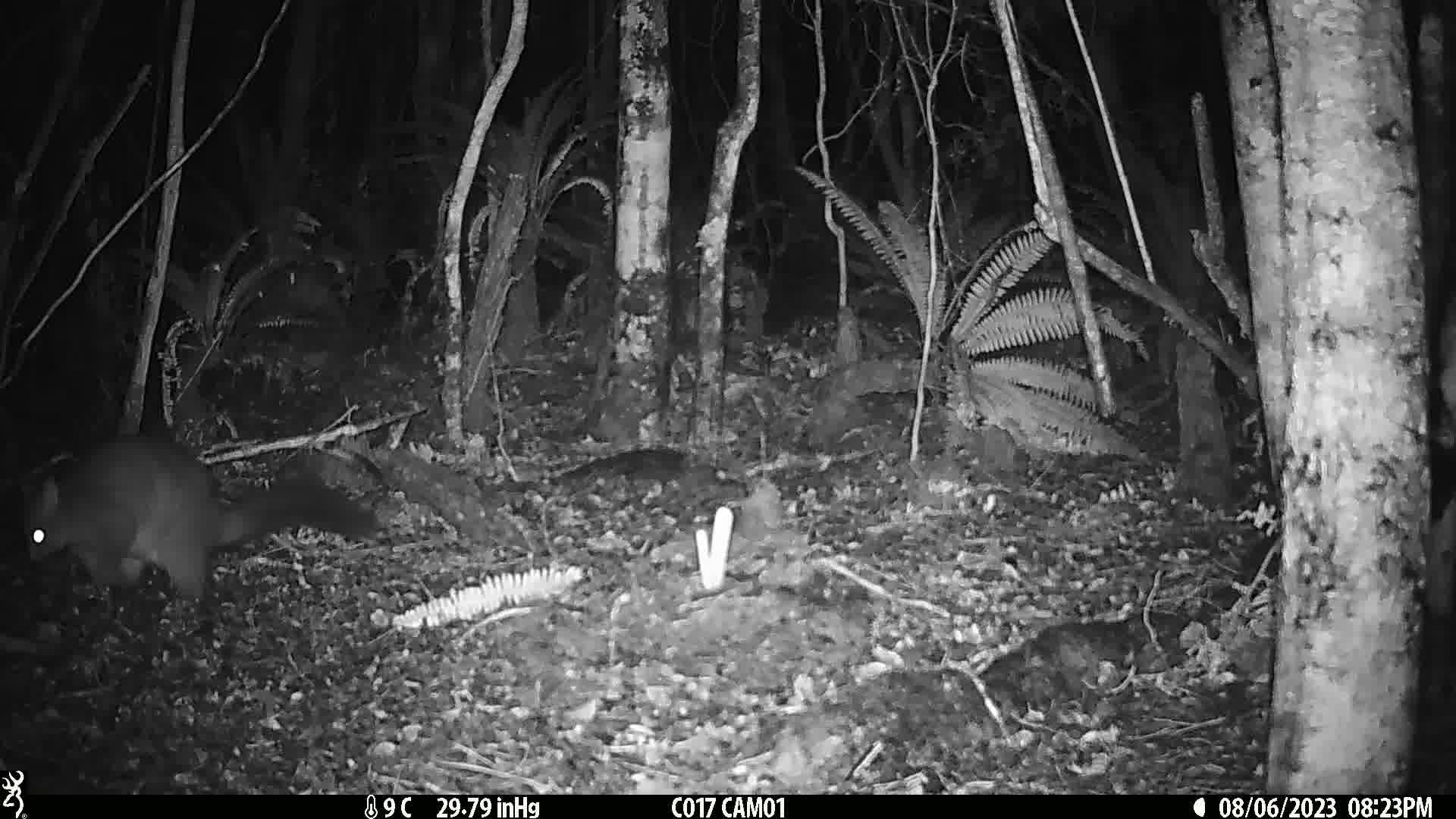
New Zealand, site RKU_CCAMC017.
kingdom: Animalia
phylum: Chordata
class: Mammalia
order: Diprotodontia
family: Phalangeridae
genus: Trichosurus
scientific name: Trichosurus vulpecula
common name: common brushtail possum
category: possum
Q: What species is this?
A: Possum (common brushtail possum) (Trichosurus vulpecula).